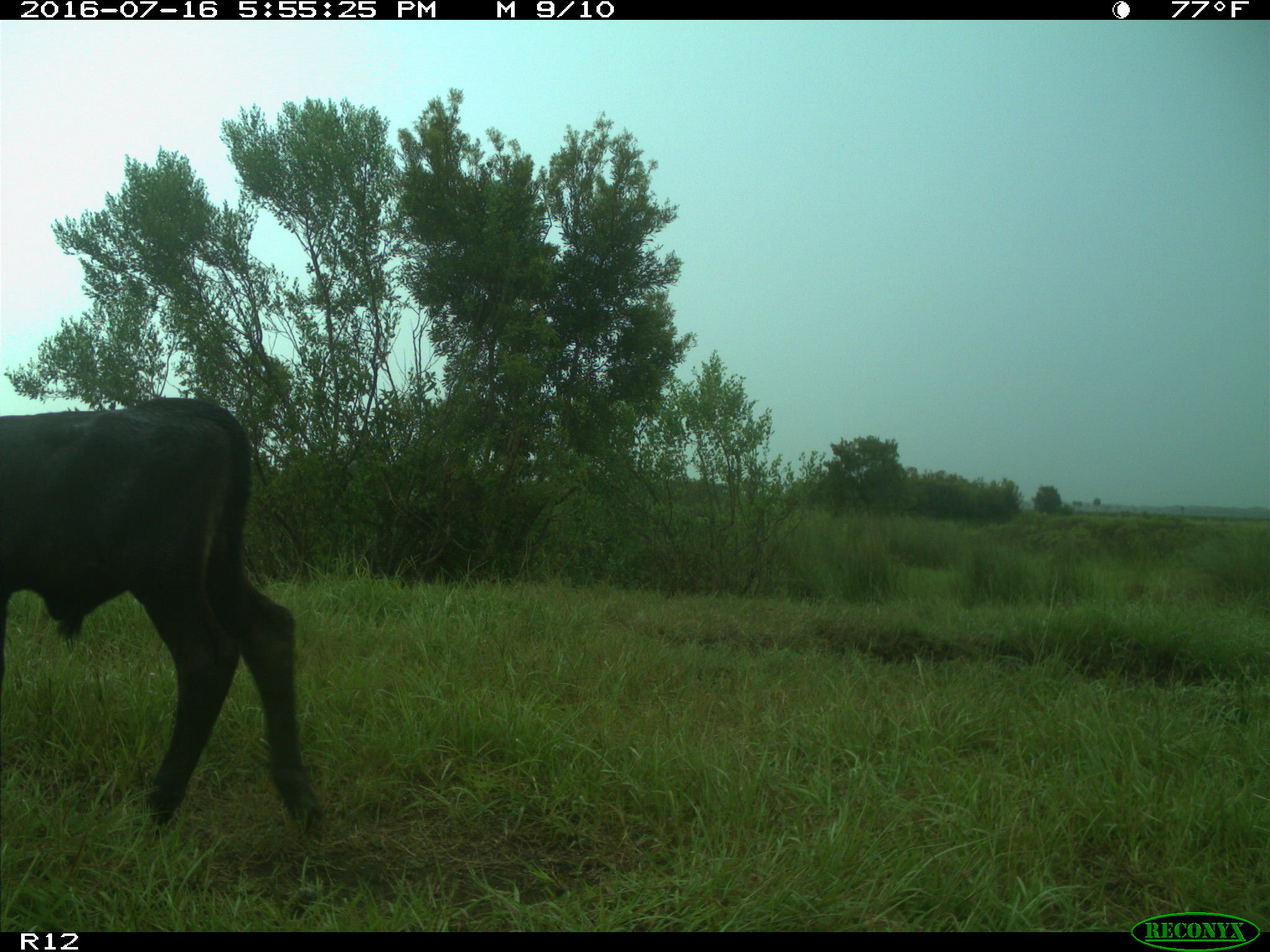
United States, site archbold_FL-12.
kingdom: Animalia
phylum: Chordata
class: Mammalia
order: Artiodactyla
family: Bovidae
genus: Bos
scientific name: Bos taurus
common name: domestic cow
Bos taurus (domestic cow).